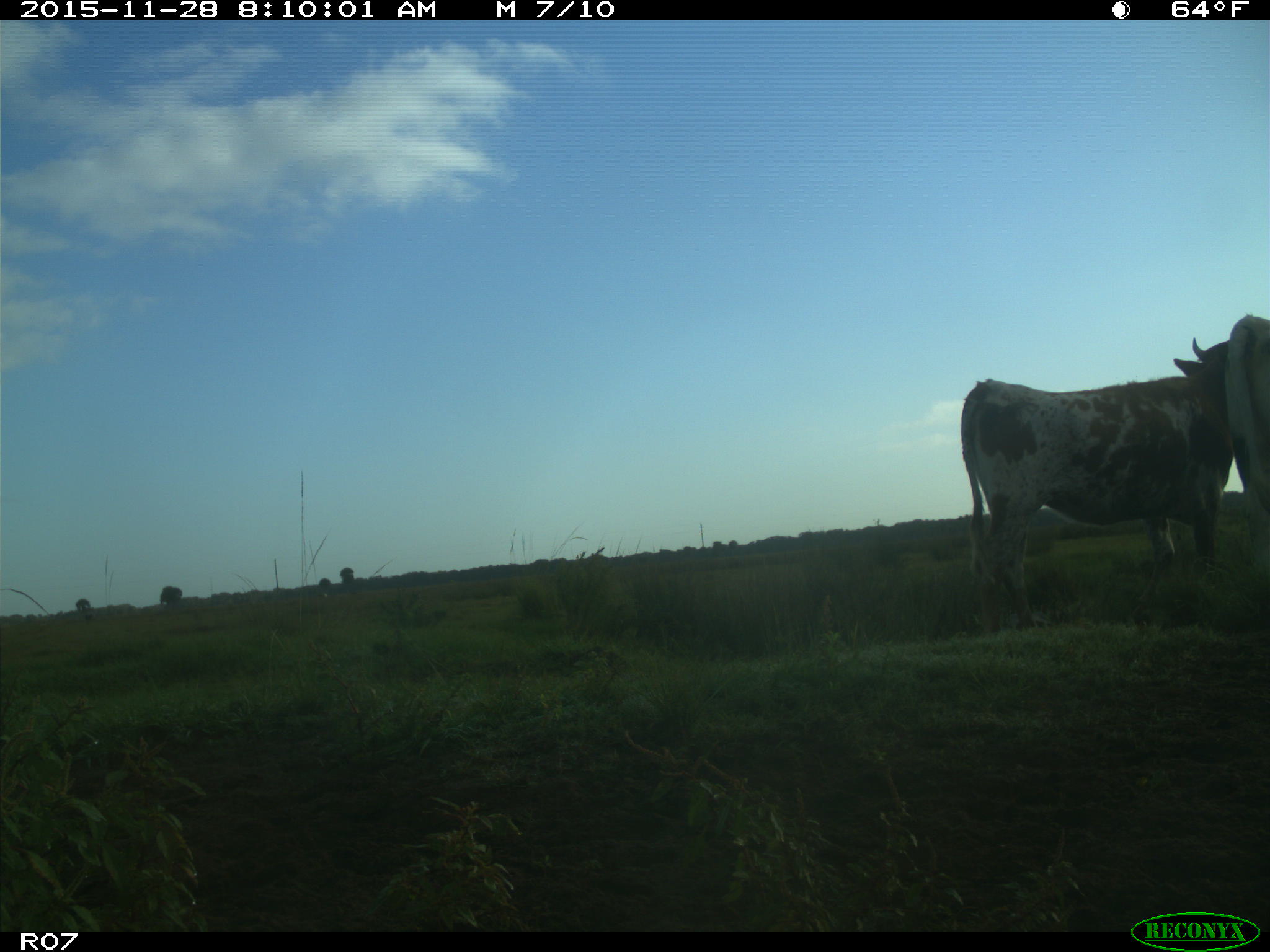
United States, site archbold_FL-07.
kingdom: Animalia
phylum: Chordata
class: Mammalia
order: Artiodactyla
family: Bovidae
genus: Bos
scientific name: Bos taurus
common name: domestic cow